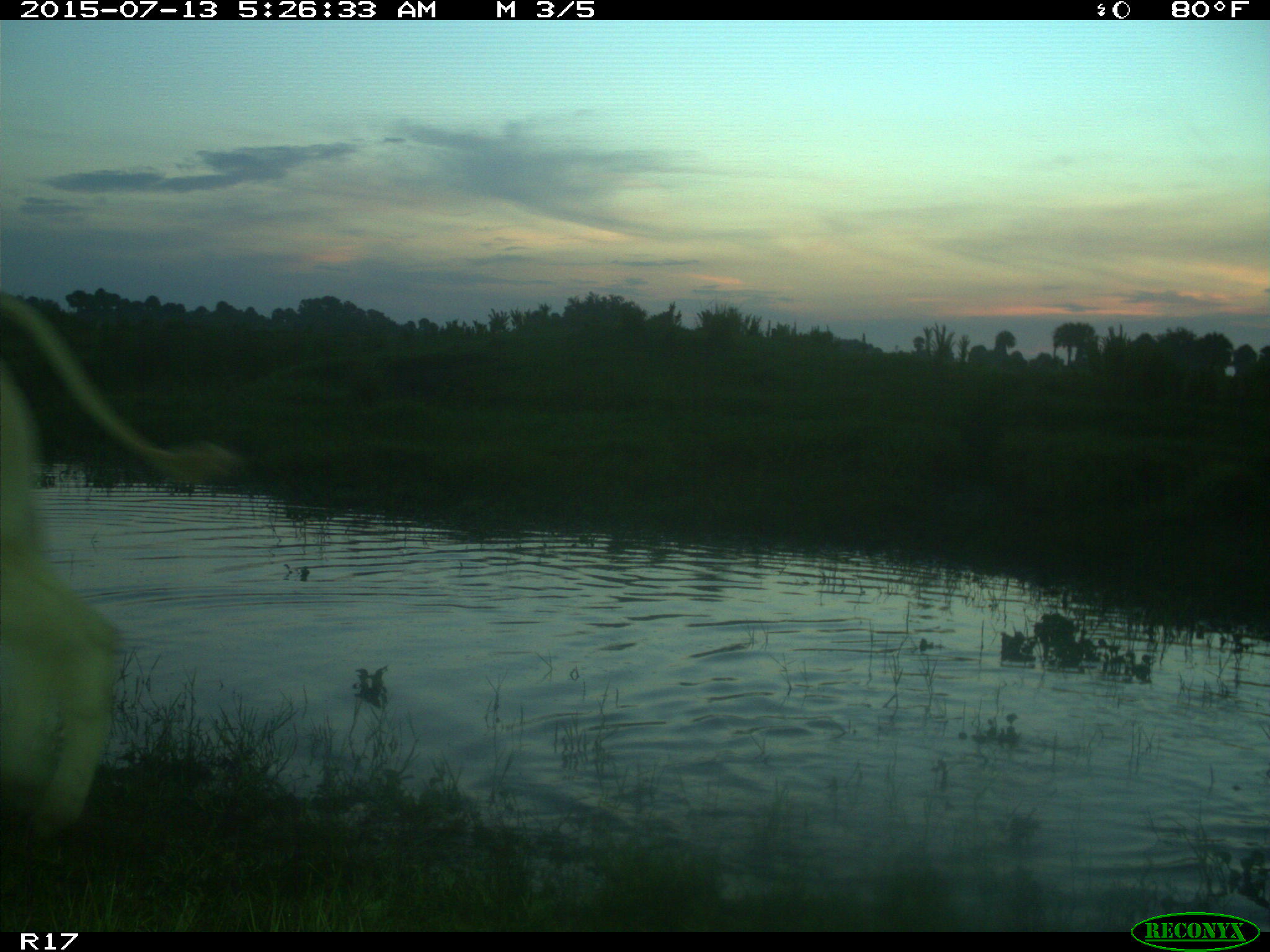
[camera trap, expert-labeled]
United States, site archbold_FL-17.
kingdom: Animalia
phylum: Chordata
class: Mammalia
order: Artiodactyla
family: Bovidae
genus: Bos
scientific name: Bos taurus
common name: domestic cow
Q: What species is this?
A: Bos taurus (domestic cow).